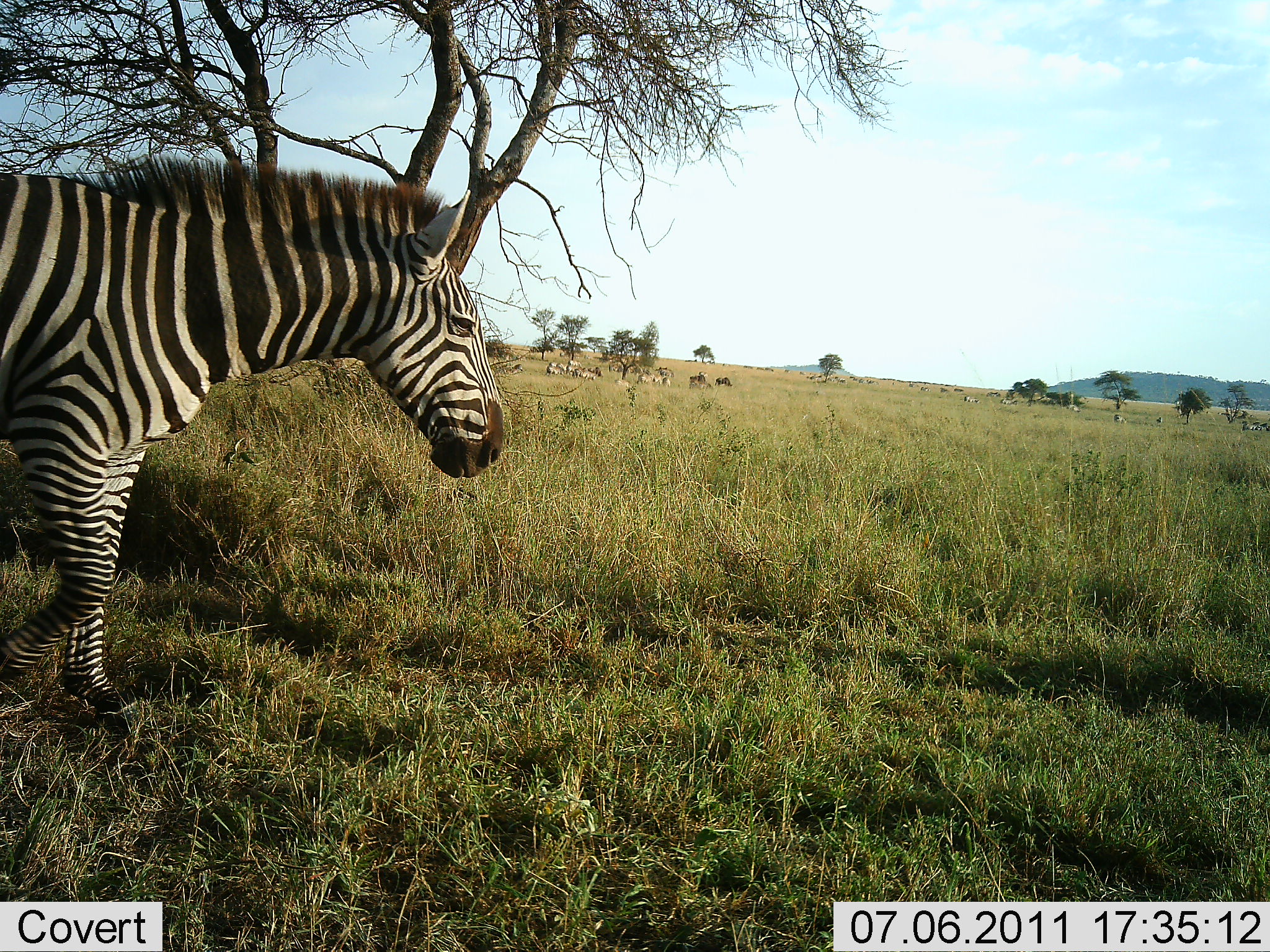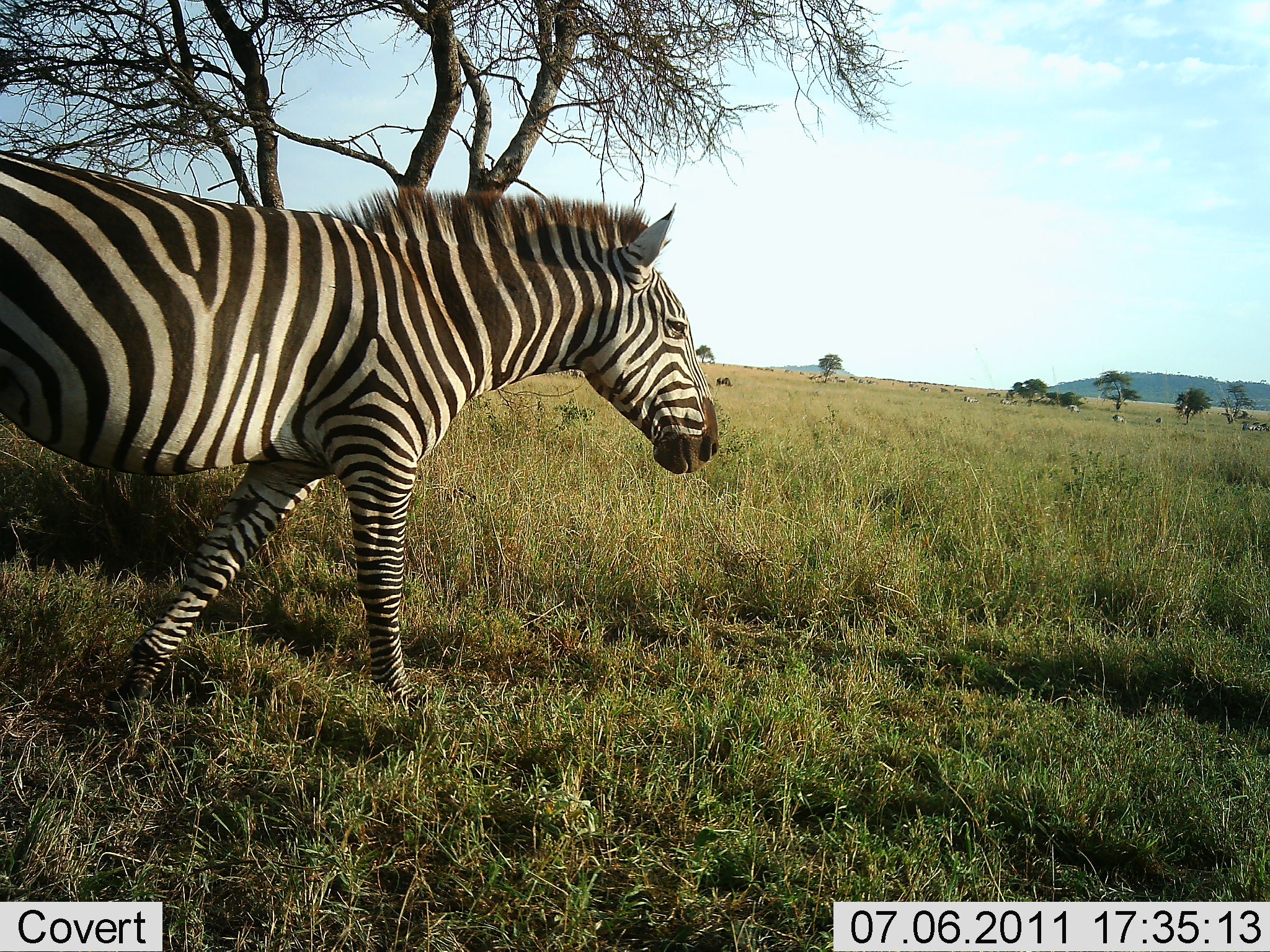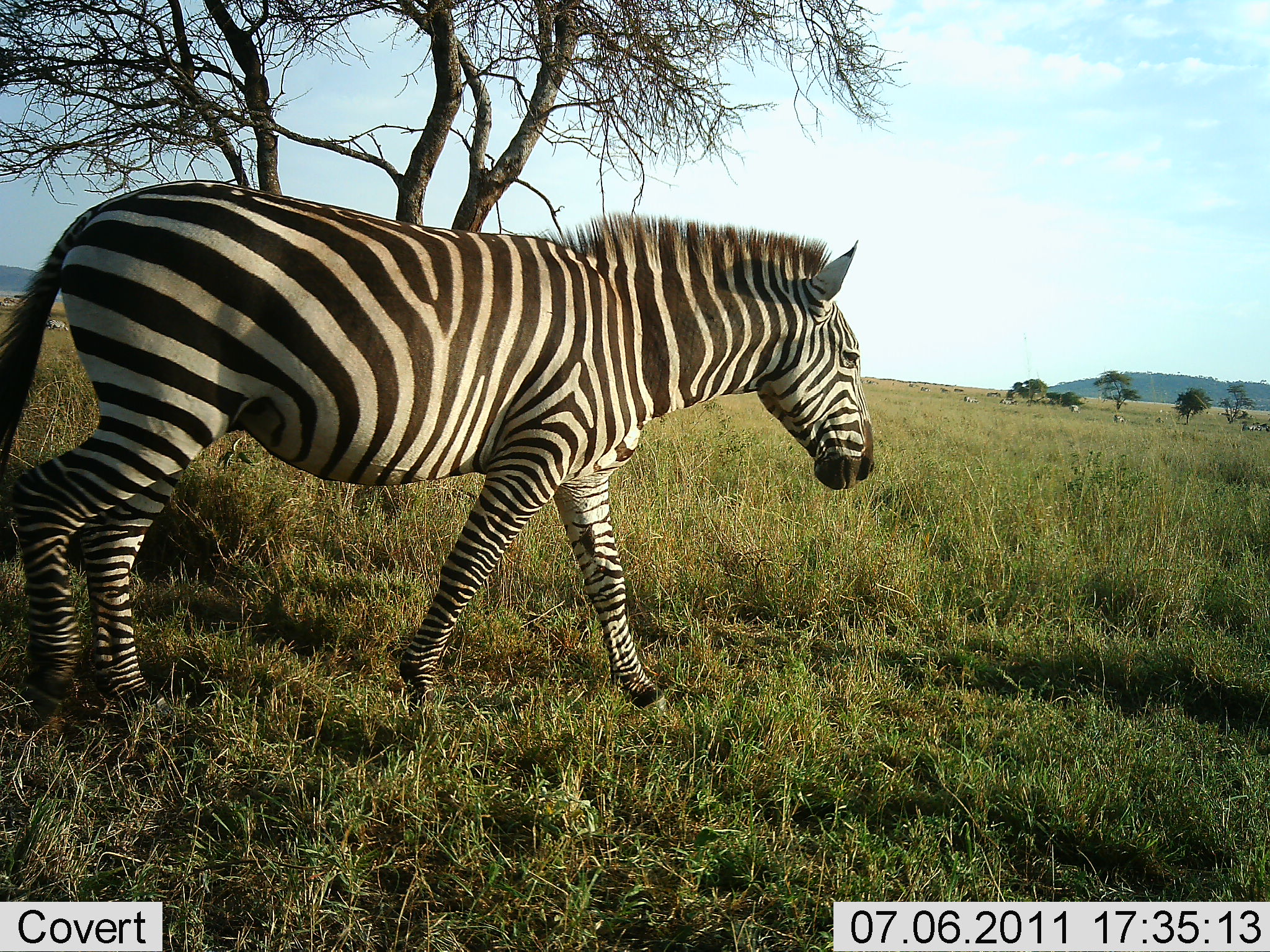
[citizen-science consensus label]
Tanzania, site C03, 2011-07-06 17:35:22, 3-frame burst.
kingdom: Animalia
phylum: Chordata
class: Mammalia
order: Perissodactyla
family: Equidae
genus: Equus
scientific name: Equus quagga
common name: plains zebra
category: zebra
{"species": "zebra (plains zebra) (Equus quagga)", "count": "1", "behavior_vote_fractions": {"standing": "0%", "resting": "0%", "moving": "100%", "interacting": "0%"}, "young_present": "0%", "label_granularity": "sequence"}